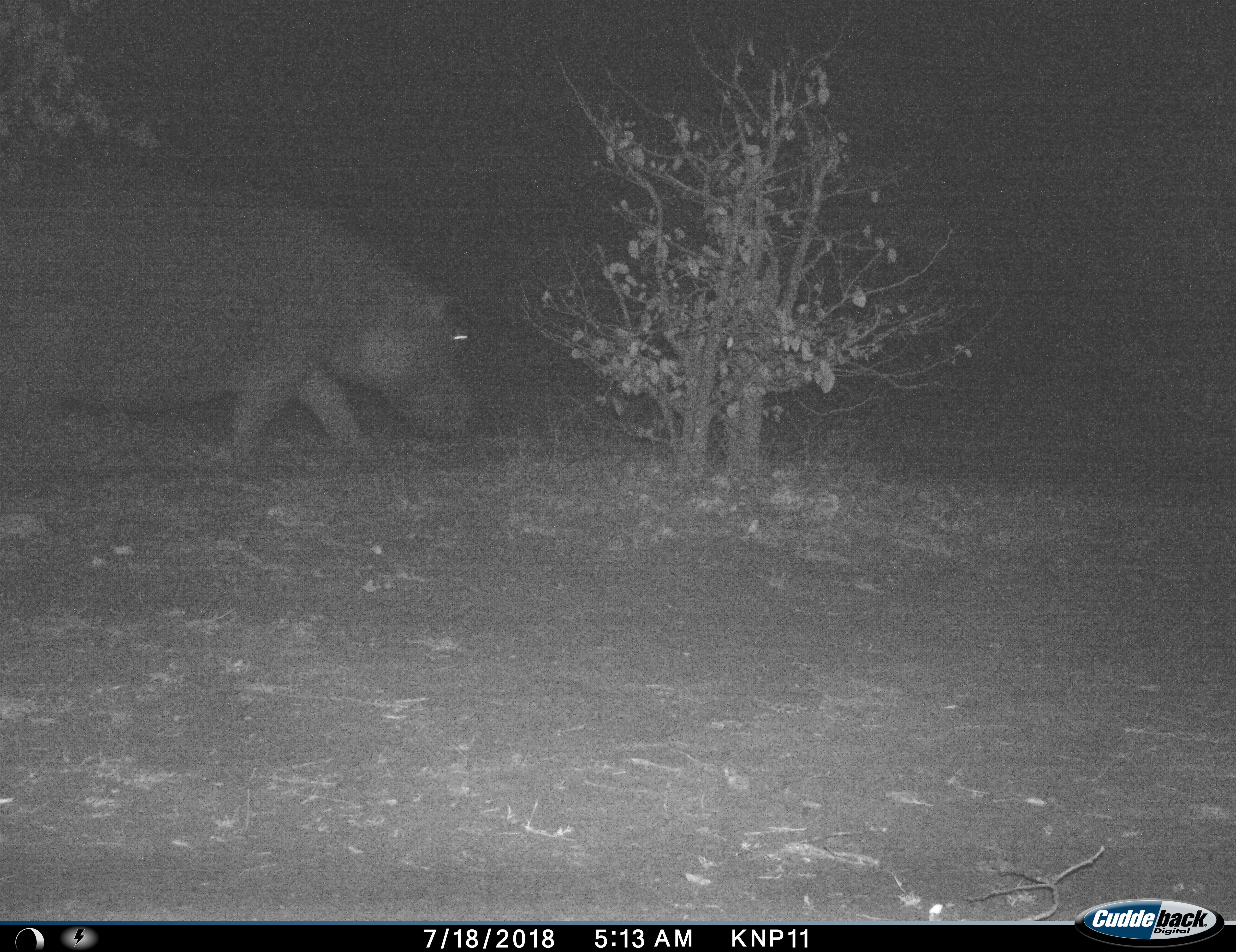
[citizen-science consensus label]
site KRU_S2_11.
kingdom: Animalia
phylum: Chordata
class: Mammalia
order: Artiodactyla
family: Hippopotamidae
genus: Hippopotamus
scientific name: Hippopotamus amphibius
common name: hippopotamus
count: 1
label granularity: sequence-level